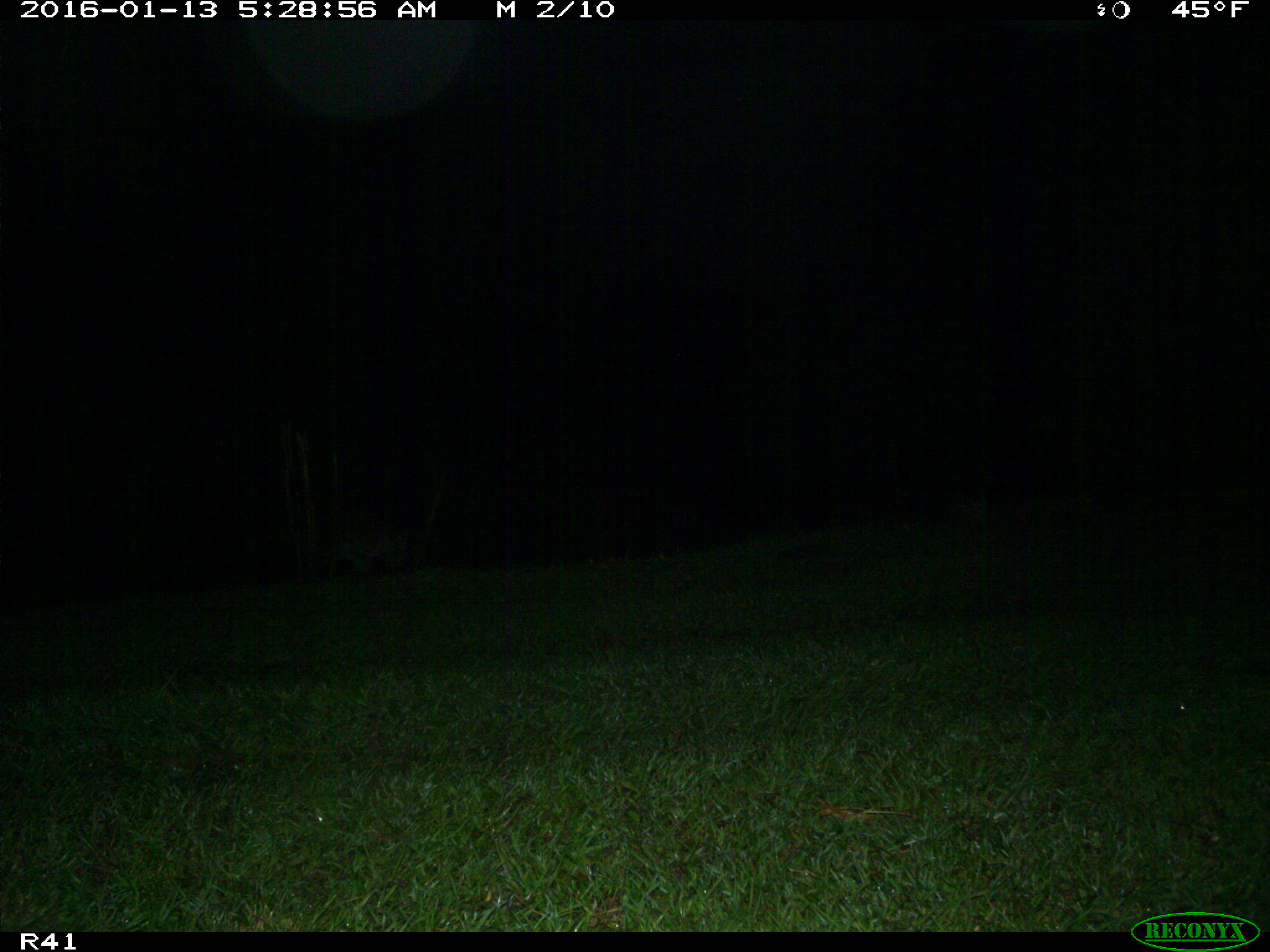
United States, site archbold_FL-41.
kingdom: Animalia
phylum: Chordata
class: Mammalia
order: Carnivora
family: Procyonidae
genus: Procyon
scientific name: Procyon lotor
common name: common raccoon